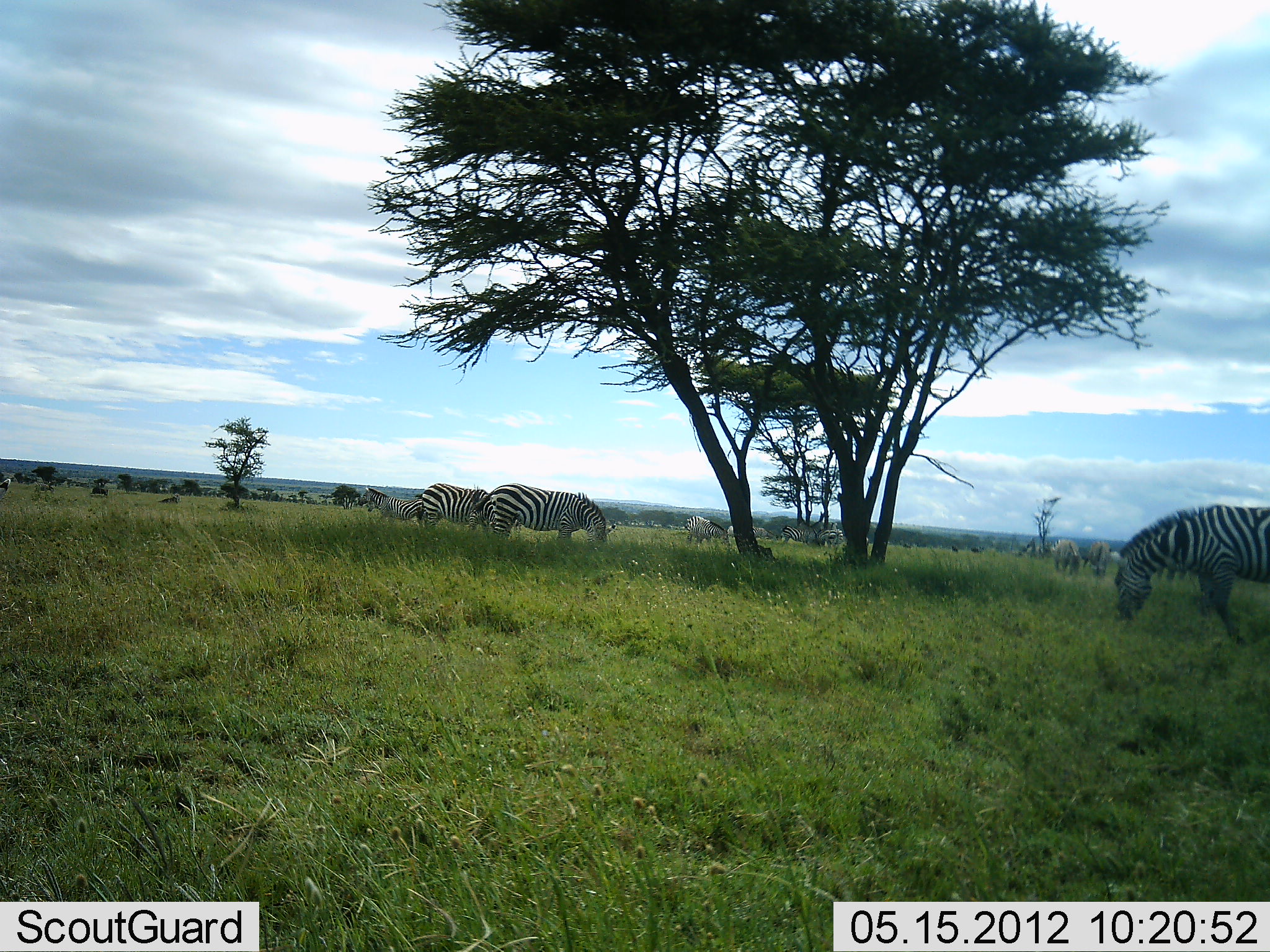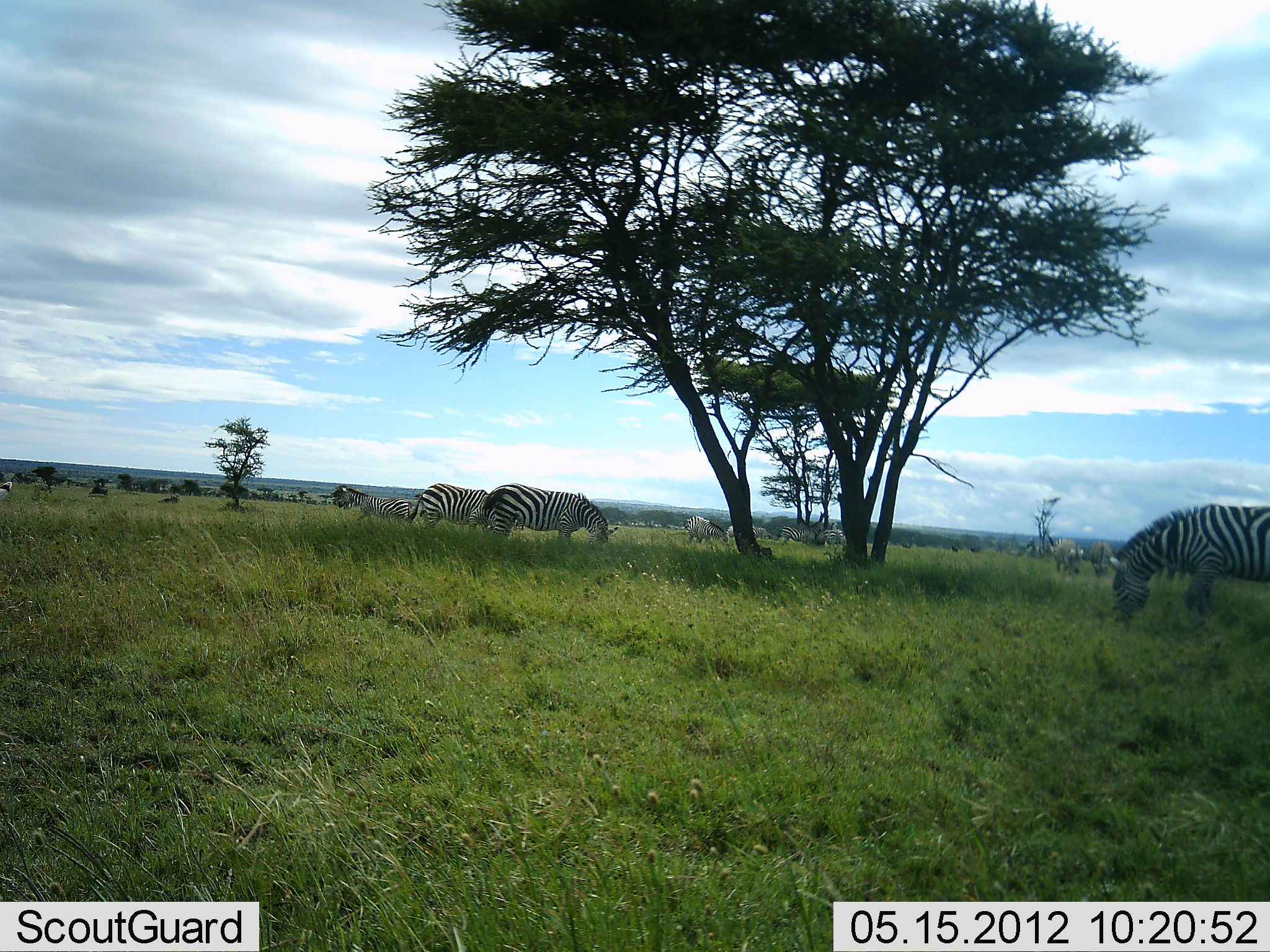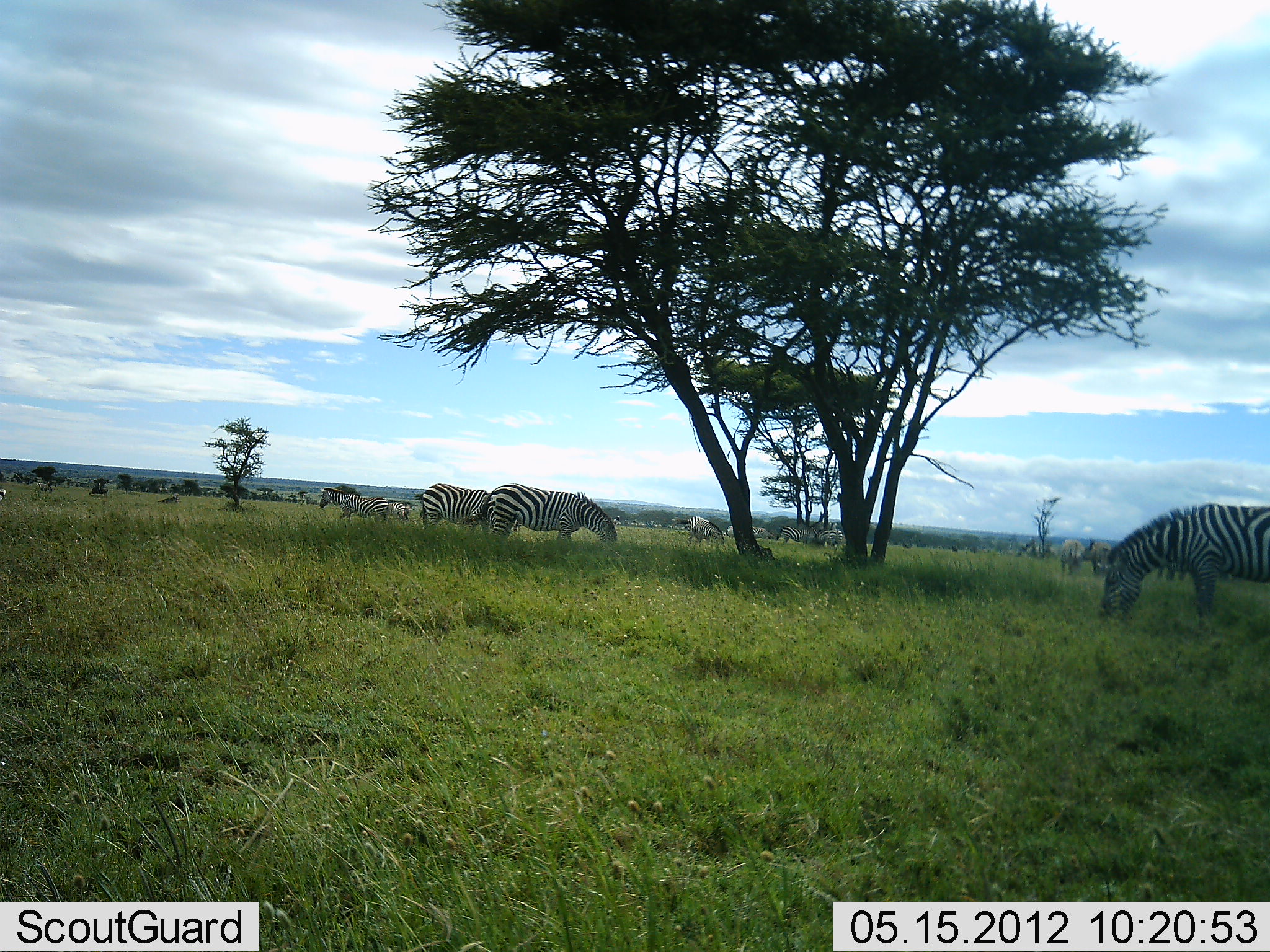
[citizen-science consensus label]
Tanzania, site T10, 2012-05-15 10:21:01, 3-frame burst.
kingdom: Animalia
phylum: Chordata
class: Mammalia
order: Perissodactyla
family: Equidae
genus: Equus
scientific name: Equus quagga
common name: plains zebra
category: zebra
Zebra (plains zebra) (Equus quagga), count 10. Behavior (volunteer vote fractions): standing 33%, resting 0%, moving 42%, interacting 0%. Young present (vote fraction): 8%. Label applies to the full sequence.